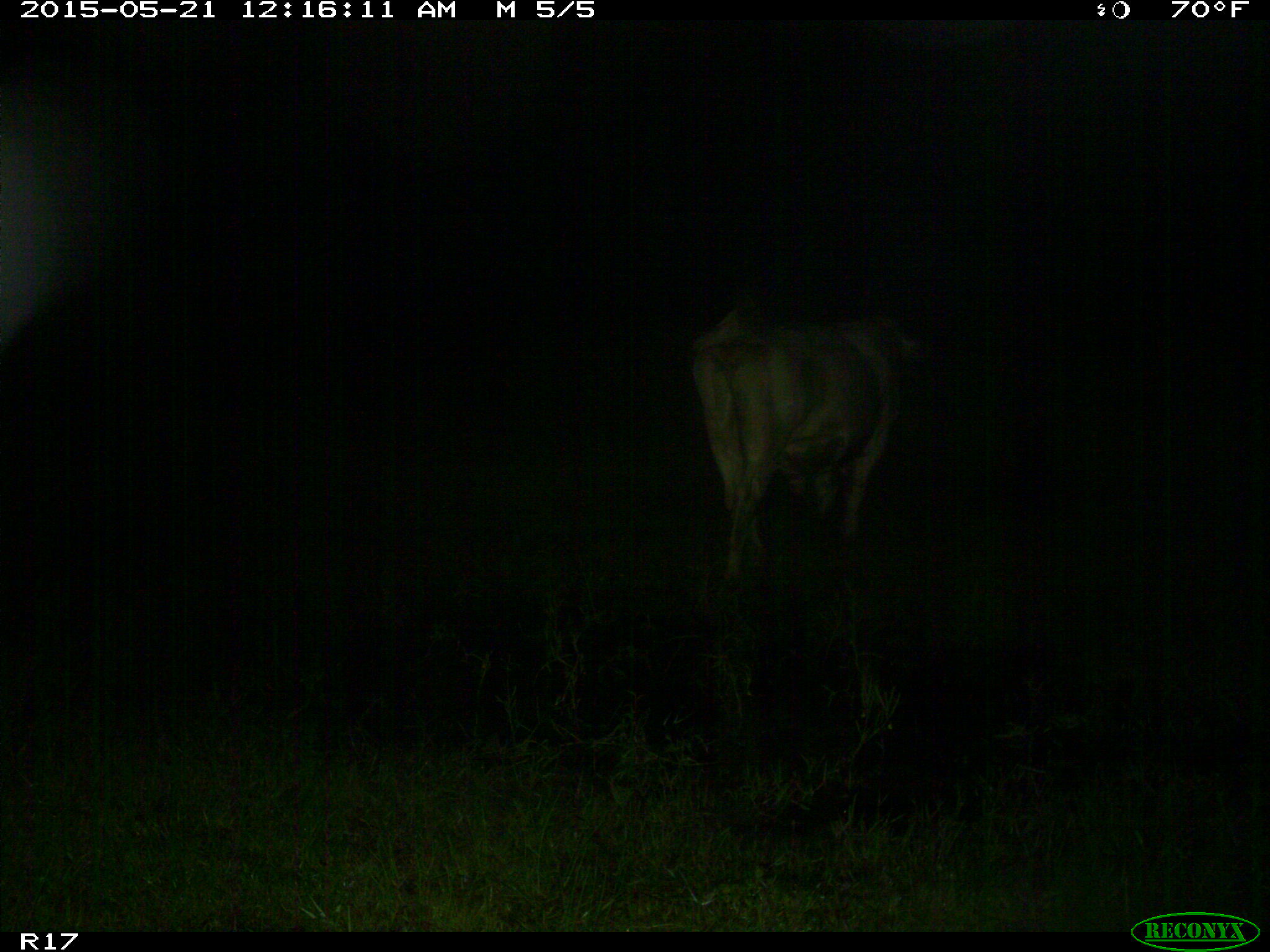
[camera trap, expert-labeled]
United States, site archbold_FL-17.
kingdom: Animalia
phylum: Chordata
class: Mammalia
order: Artiodactyla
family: Bovidae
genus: Bos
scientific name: Bos taurus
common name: domestic cow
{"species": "Bos taurus (domestic cow)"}